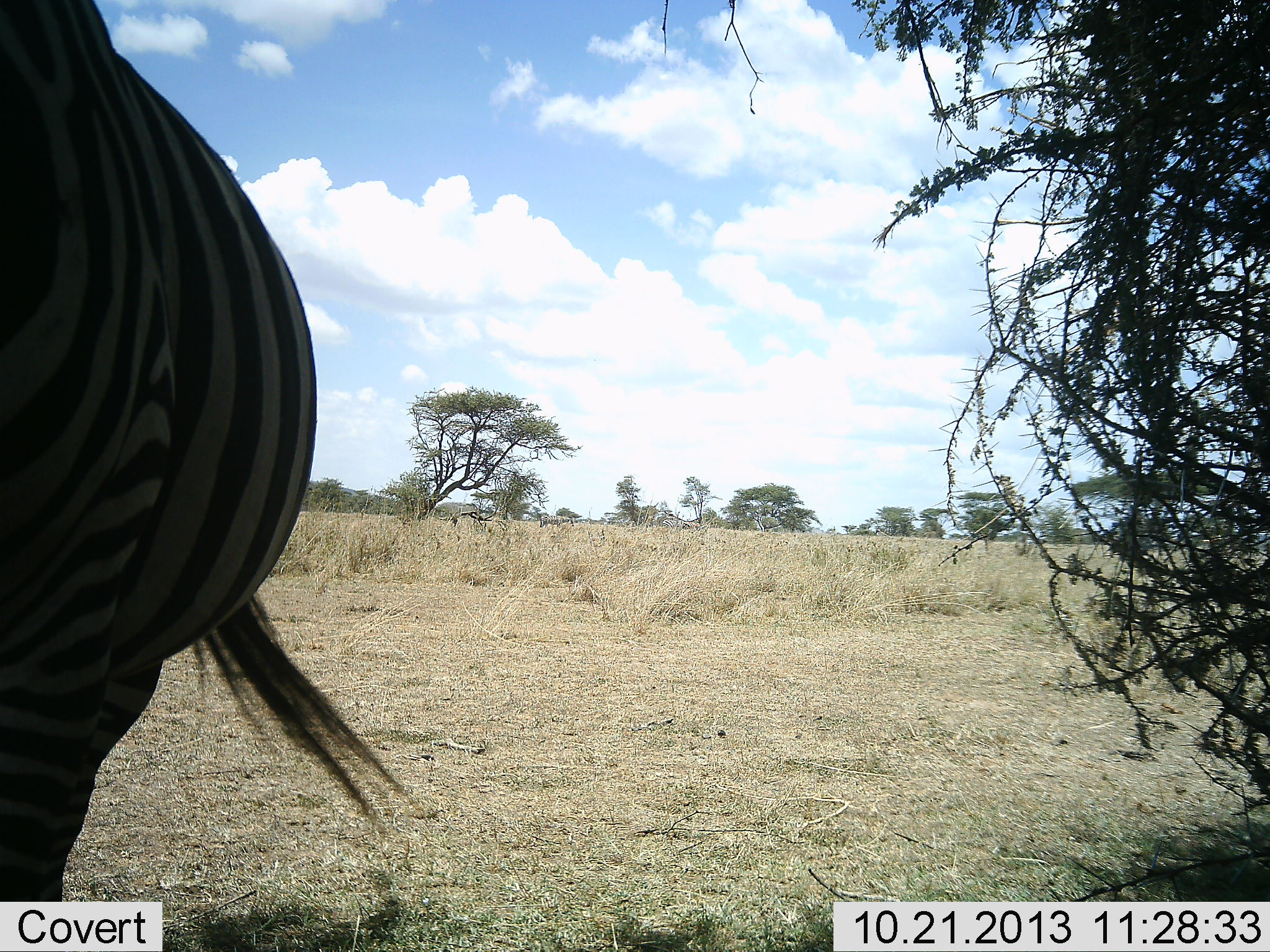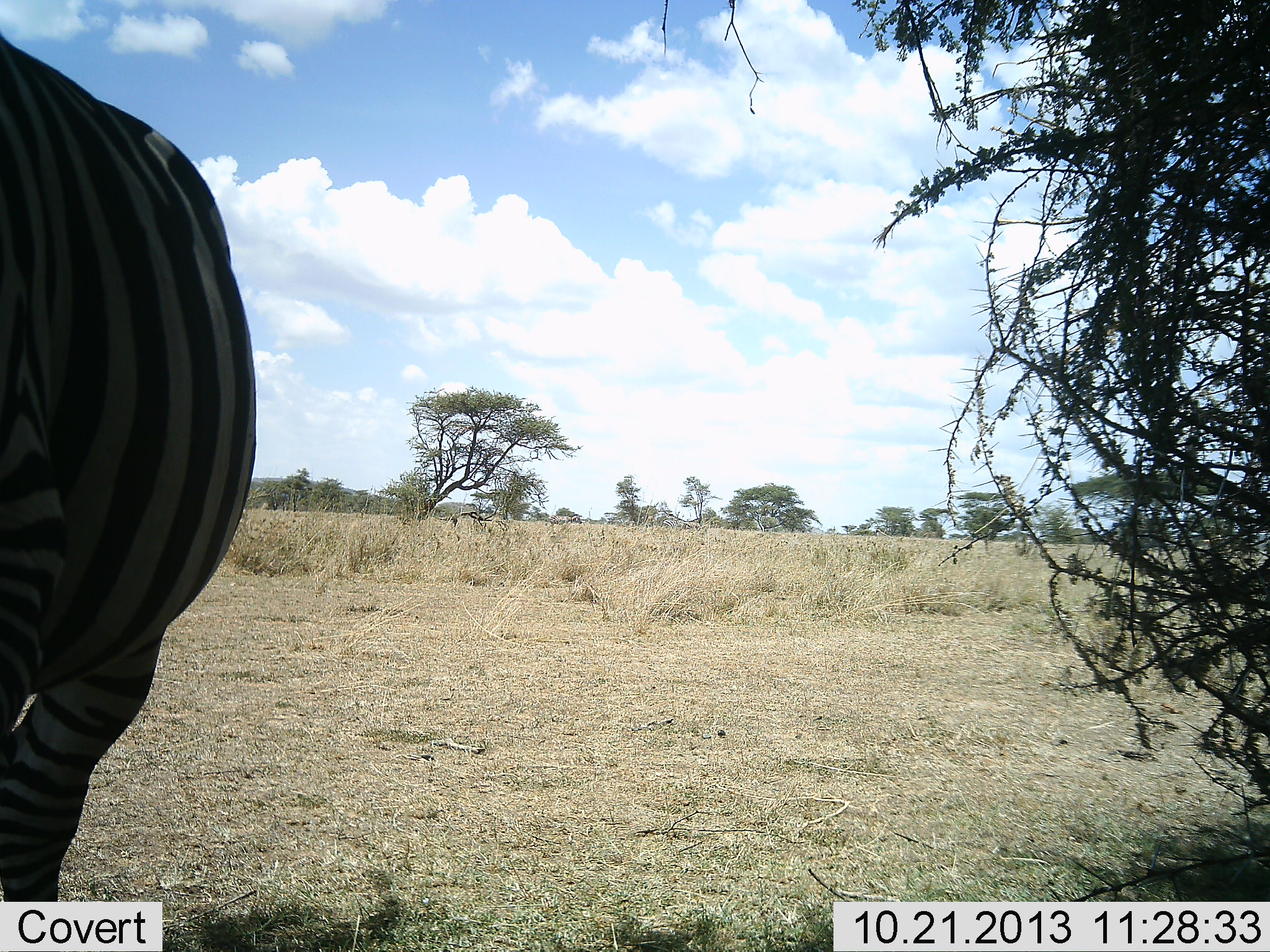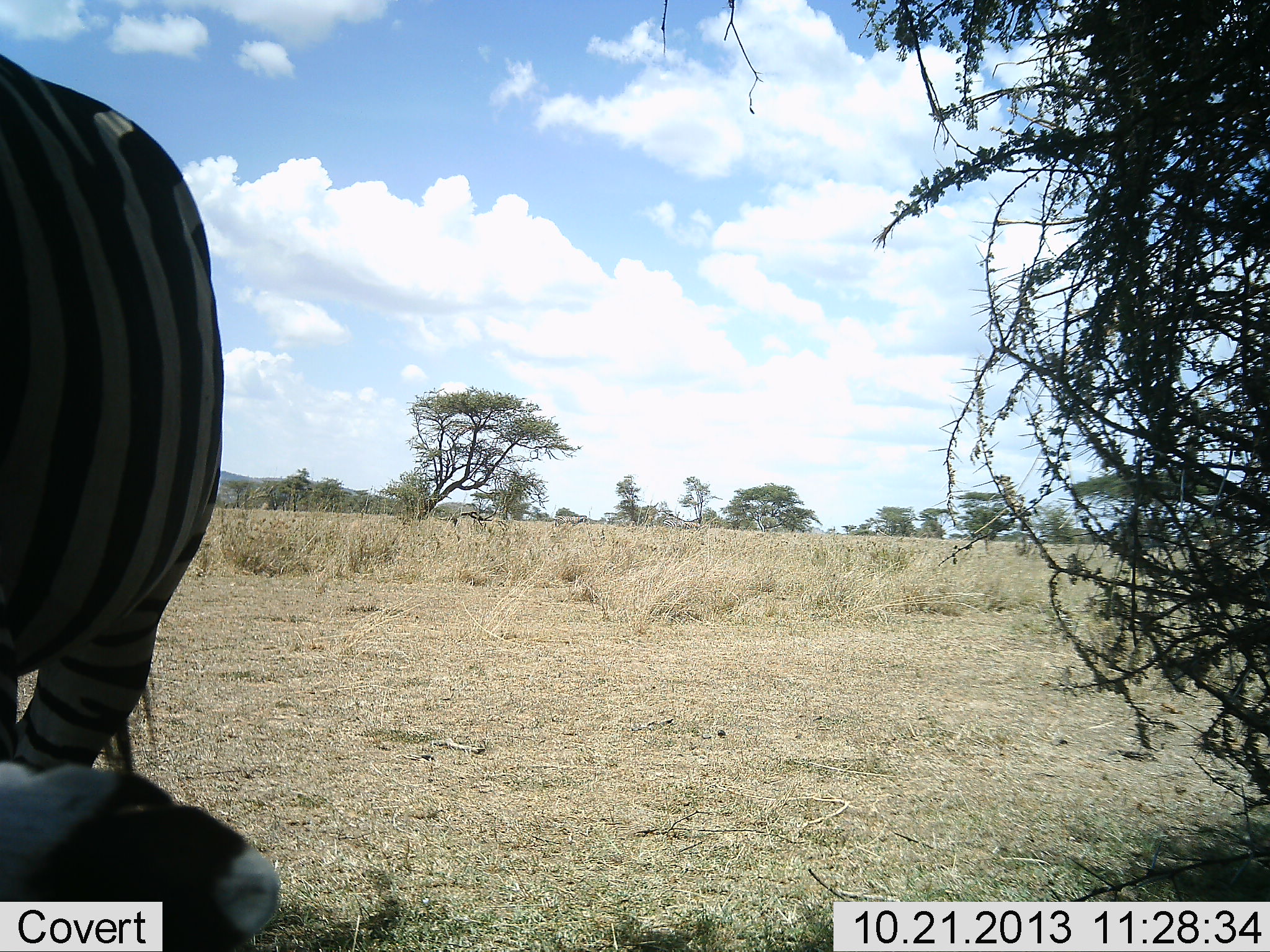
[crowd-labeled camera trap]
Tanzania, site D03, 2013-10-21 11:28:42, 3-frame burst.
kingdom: Animalia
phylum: Chordata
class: Mammalia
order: Perissodactyla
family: Equidae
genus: Equus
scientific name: Equus quagga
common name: plains zebra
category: zebra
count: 1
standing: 80%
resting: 0%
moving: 40%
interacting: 0%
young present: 0%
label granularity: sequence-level